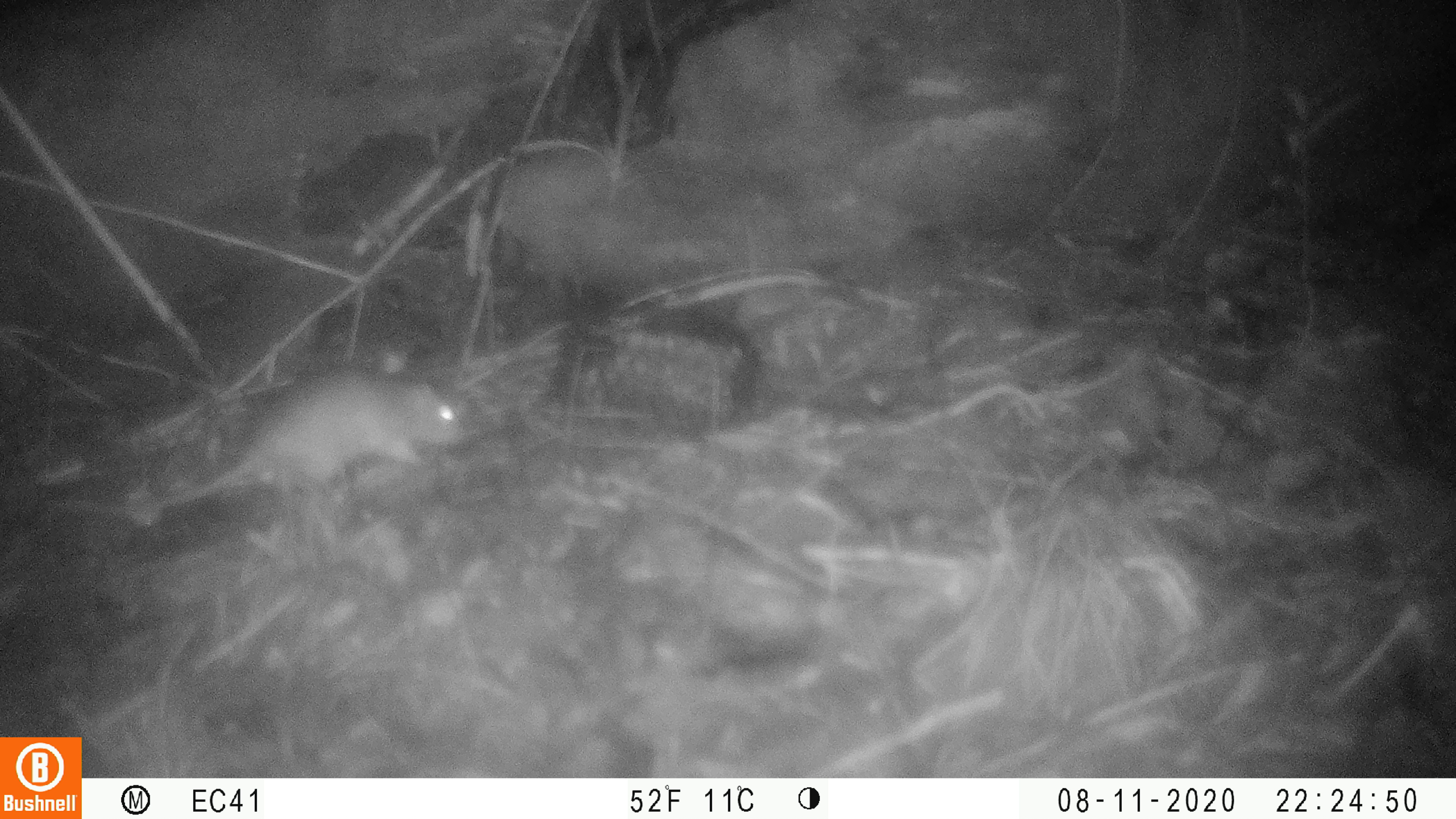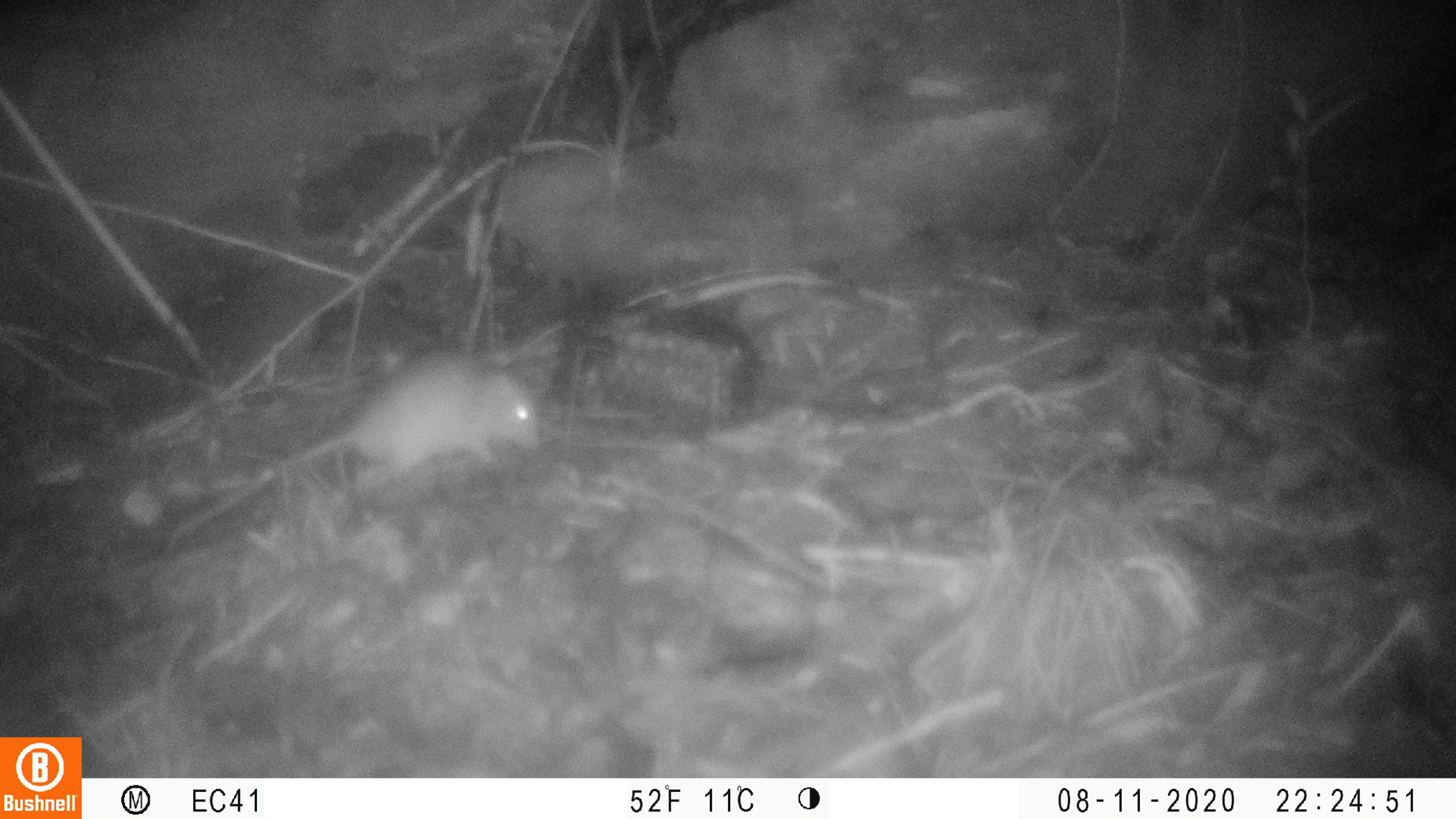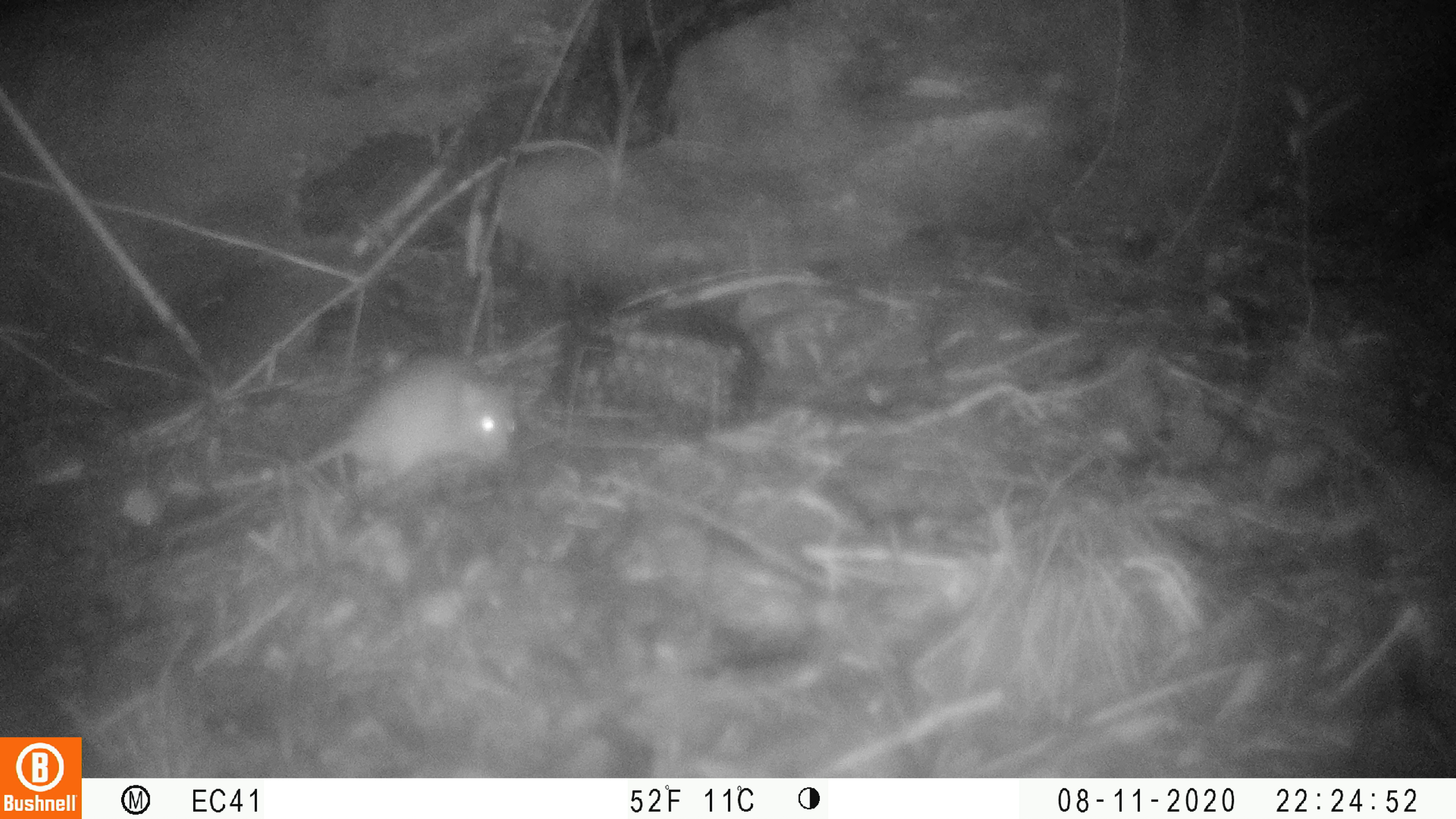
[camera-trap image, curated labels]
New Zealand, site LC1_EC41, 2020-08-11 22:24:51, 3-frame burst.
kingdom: Animalia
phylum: Chordata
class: Mammalia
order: Rodentia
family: Muridae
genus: Rattus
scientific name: Rattus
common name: rat